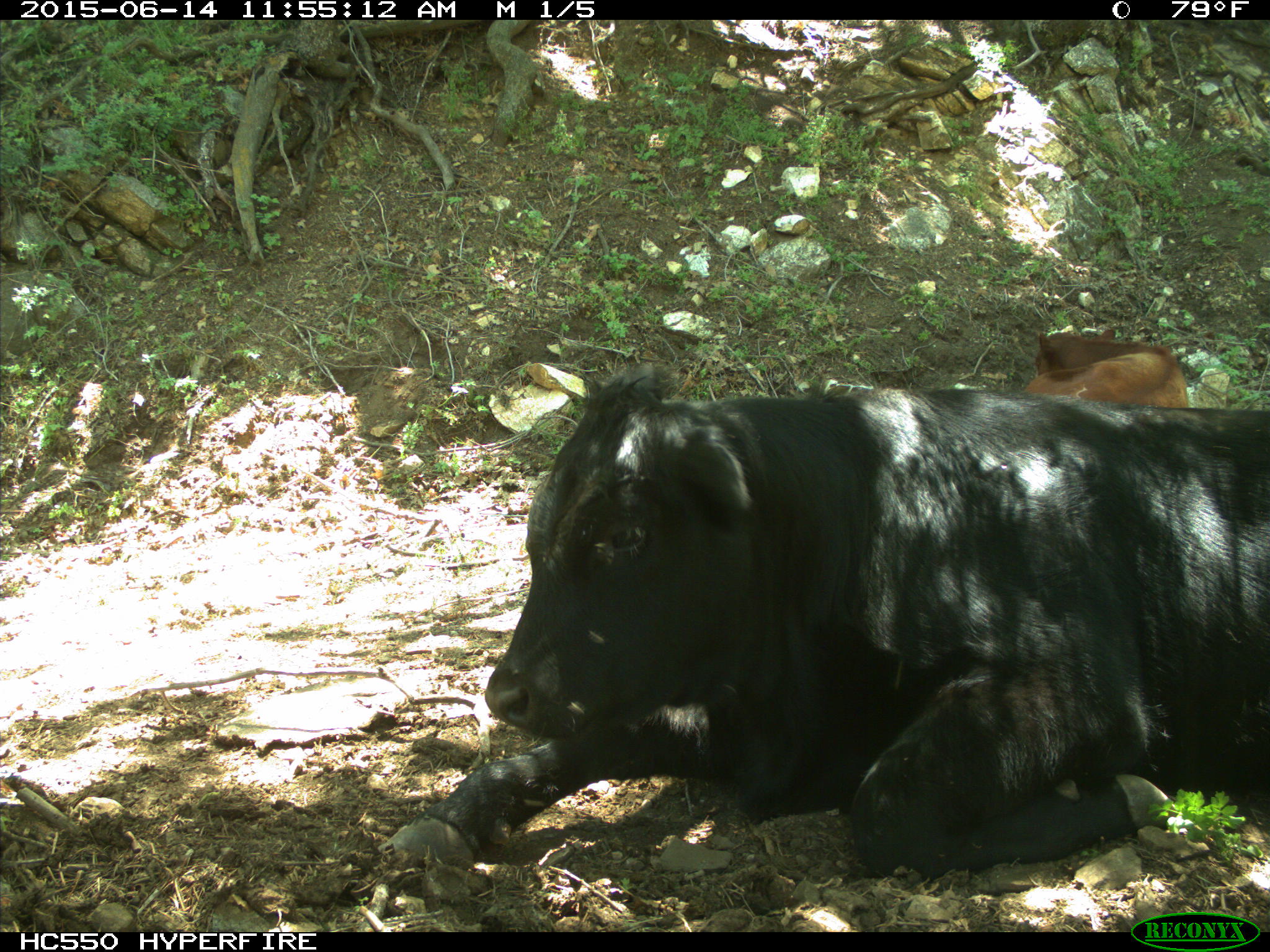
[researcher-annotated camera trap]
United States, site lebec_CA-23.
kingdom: Animalia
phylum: Chordata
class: Mammalia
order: Artiodactyla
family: Bovidae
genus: Bos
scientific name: Bos taurus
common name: domestic cow